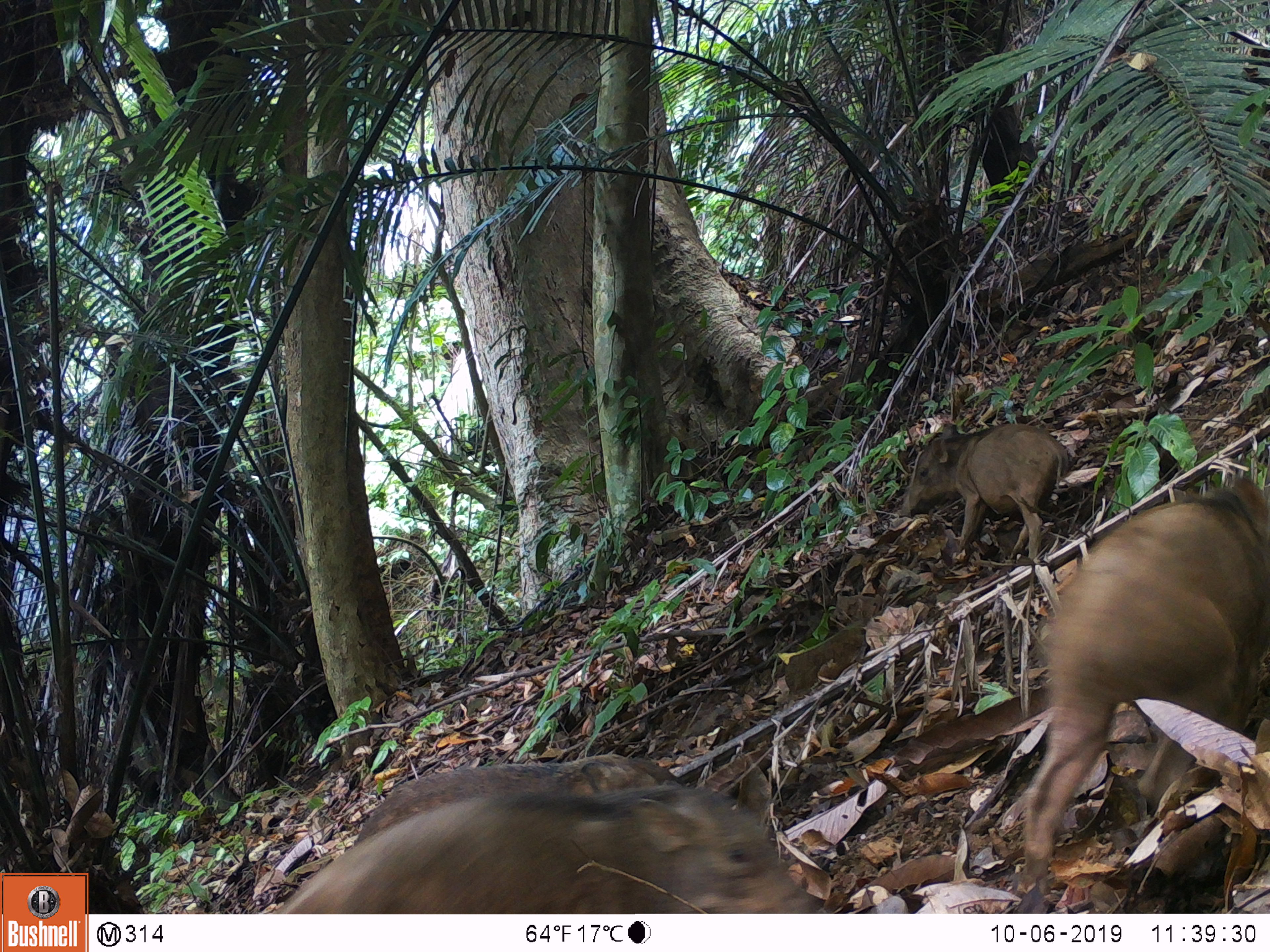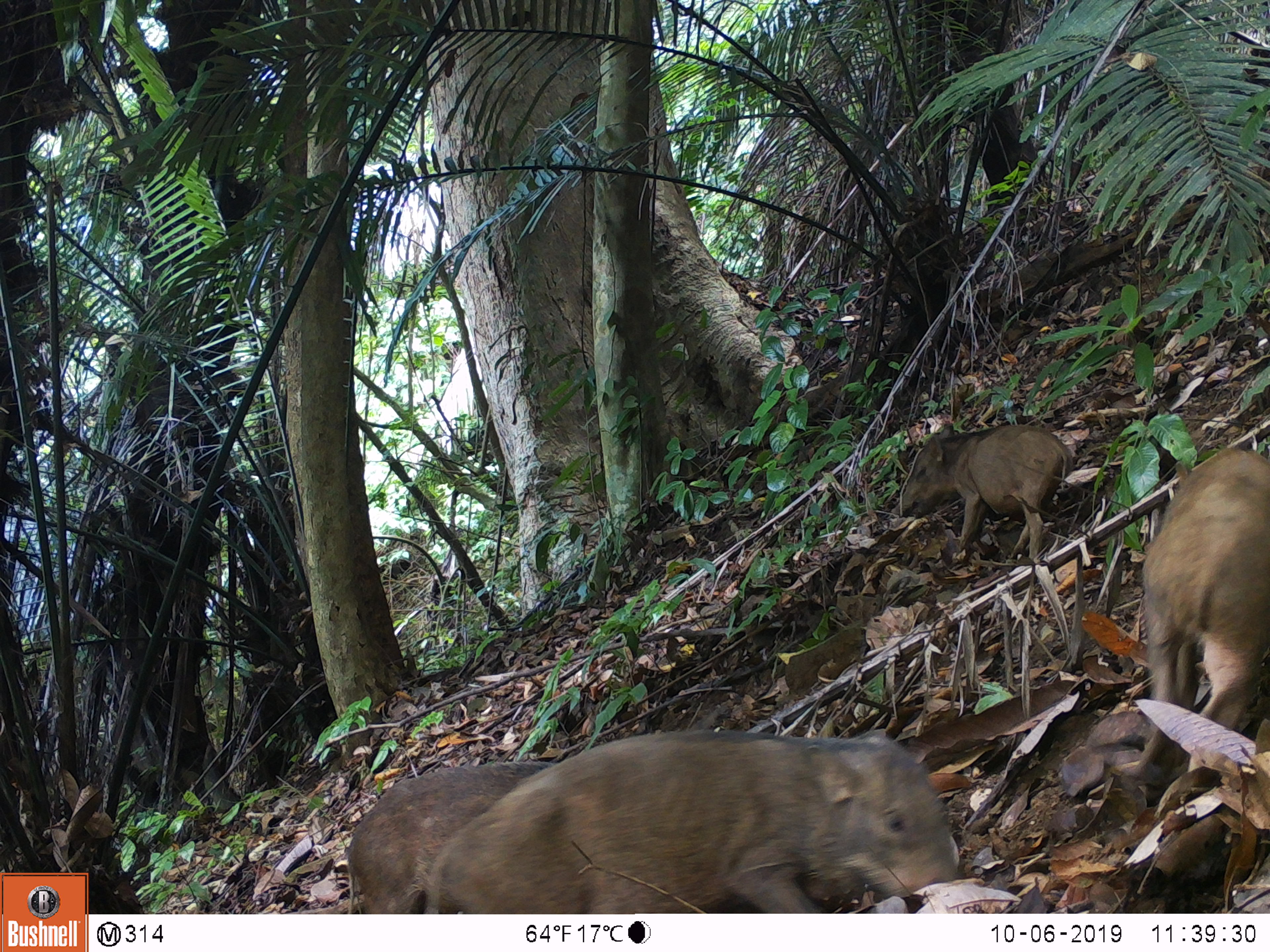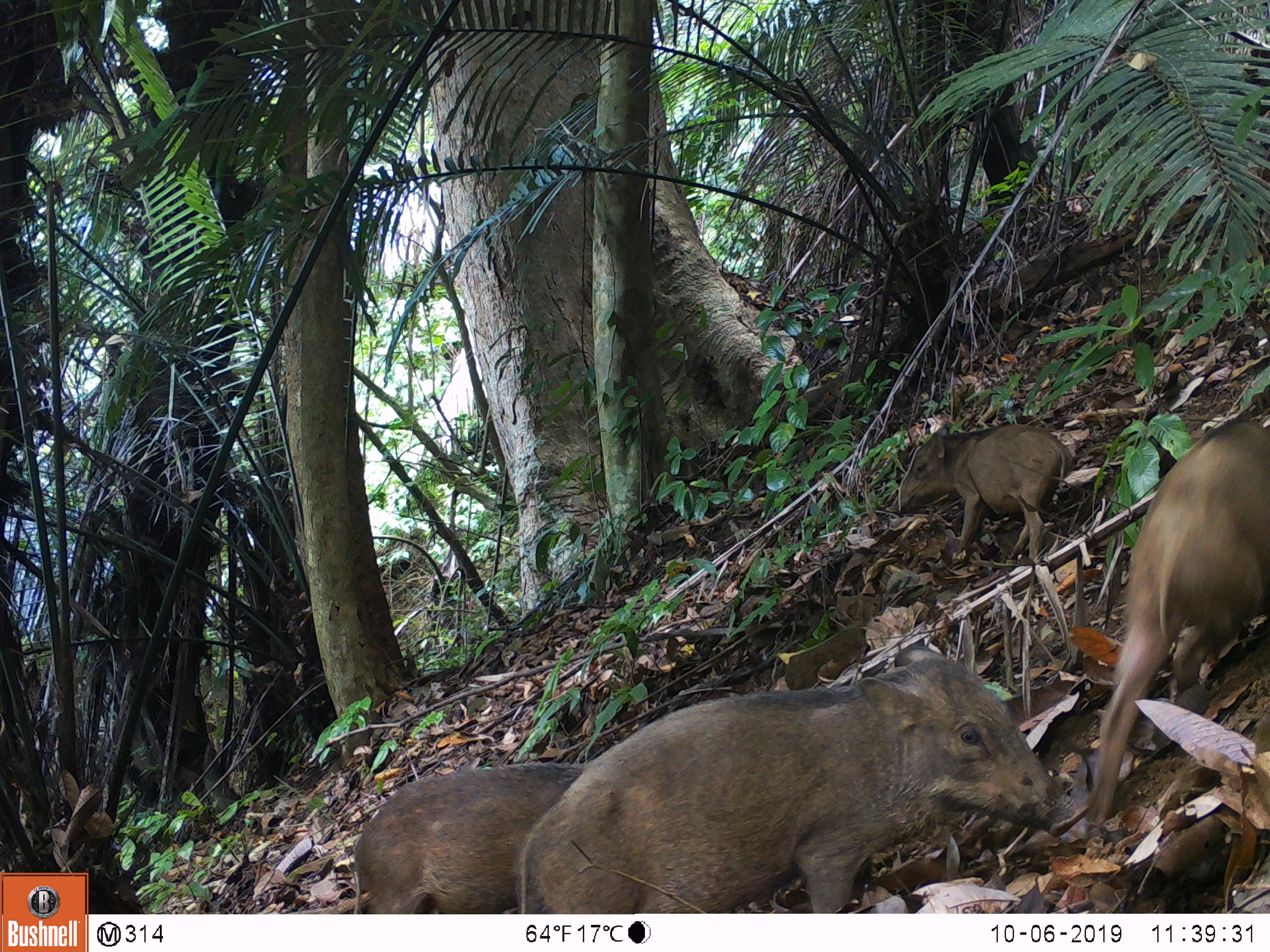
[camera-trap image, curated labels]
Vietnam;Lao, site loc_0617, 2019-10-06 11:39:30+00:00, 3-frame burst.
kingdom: Animalia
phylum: Chordata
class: Mammalia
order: Artiodactyla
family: Suidae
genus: Sus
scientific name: Sus scrofa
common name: eurasian wild pig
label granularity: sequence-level